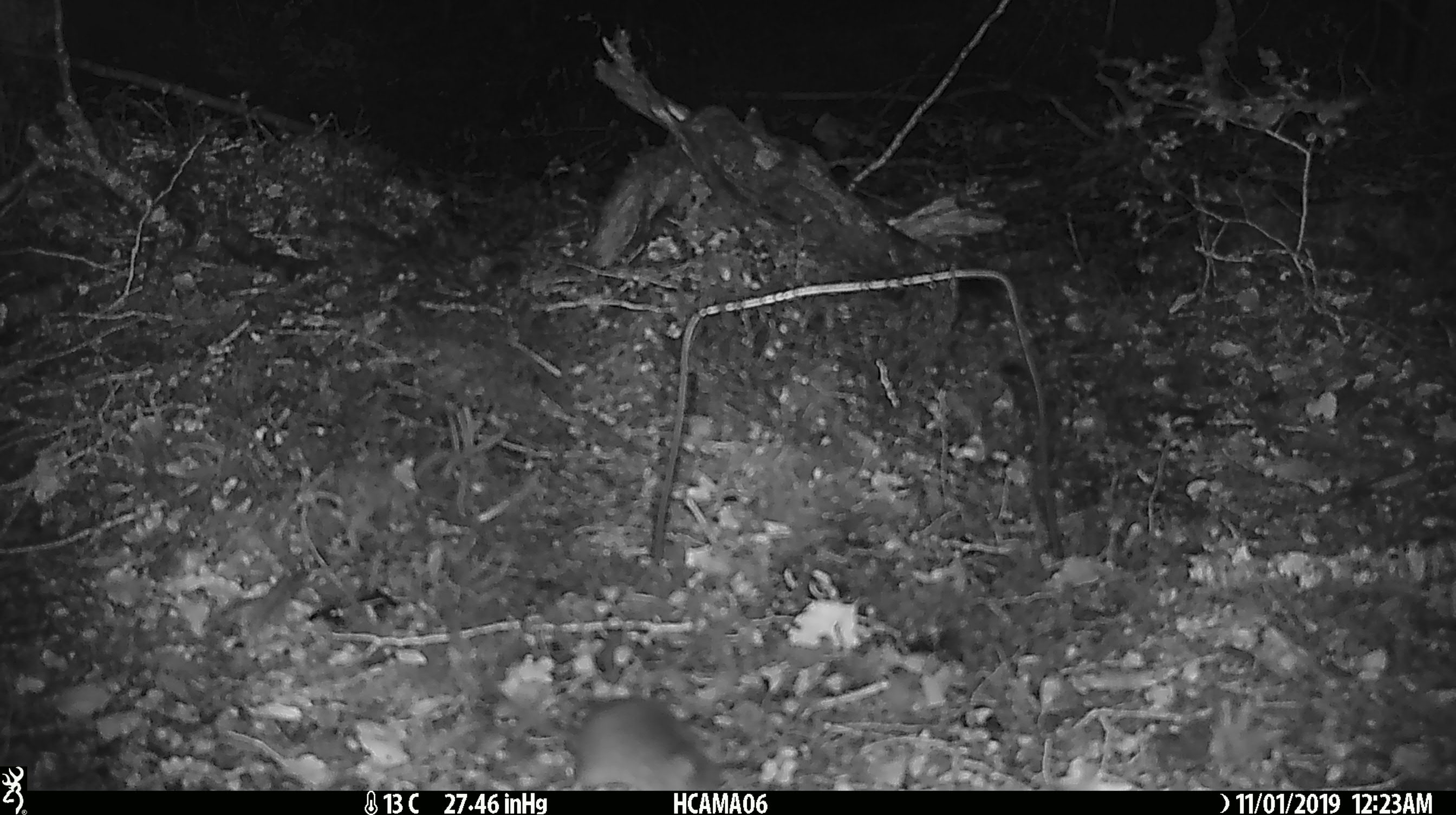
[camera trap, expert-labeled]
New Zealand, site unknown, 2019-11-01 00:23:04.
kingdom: Animalia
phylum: Chordata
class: Mammalia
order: Rodentia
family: Muridae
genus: Mus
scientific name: Mus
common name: mouse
Mouse (Mus).